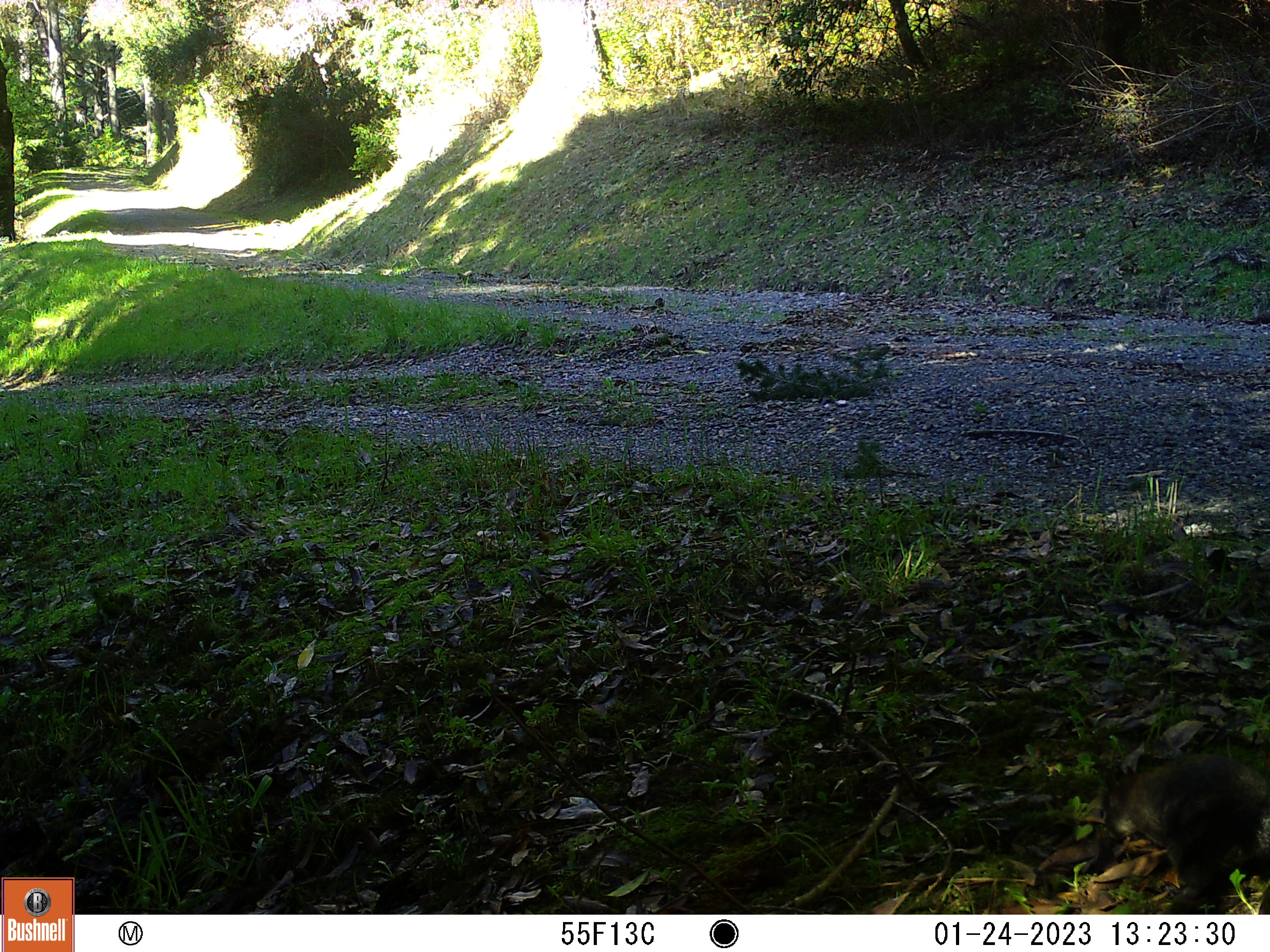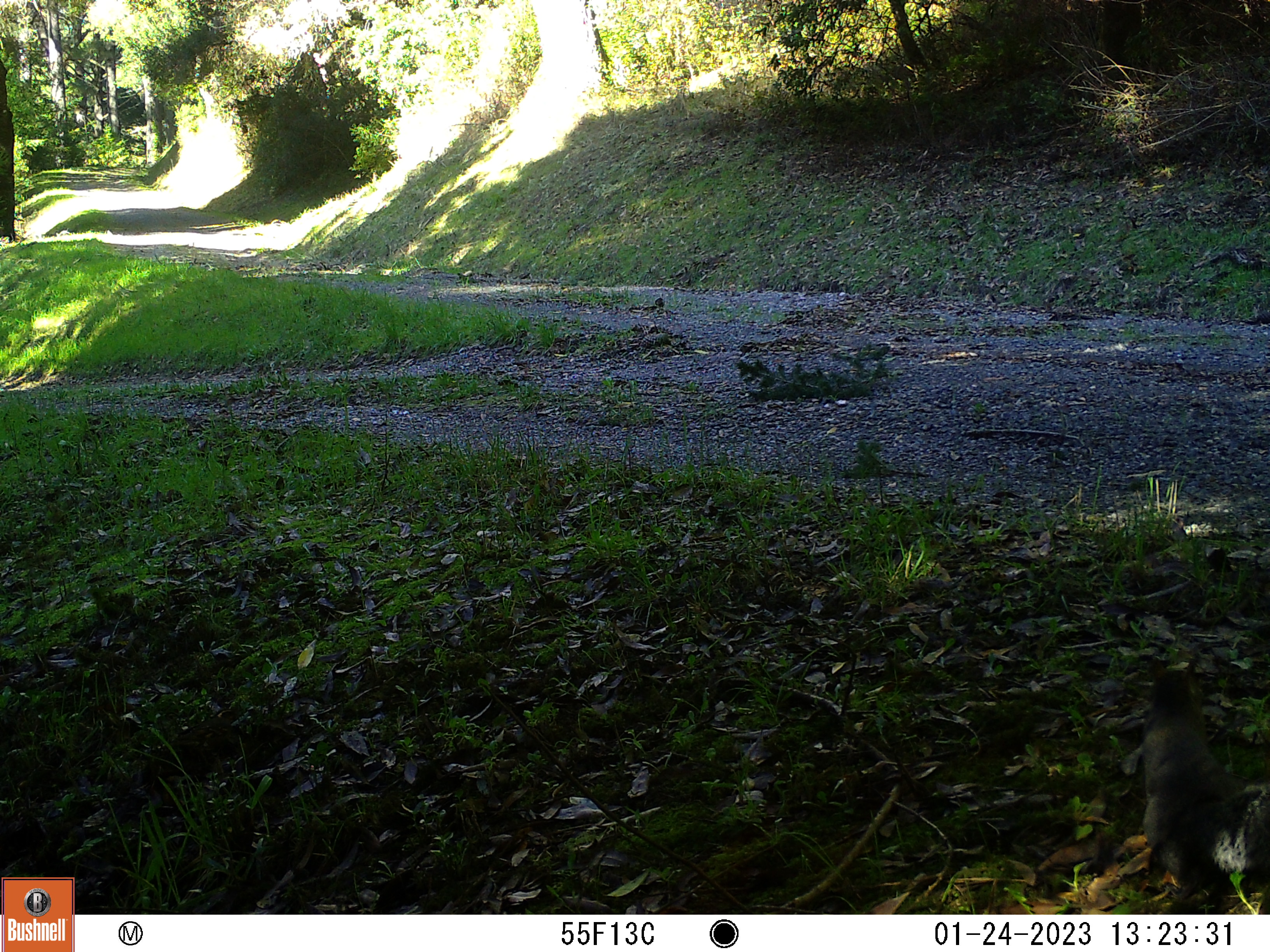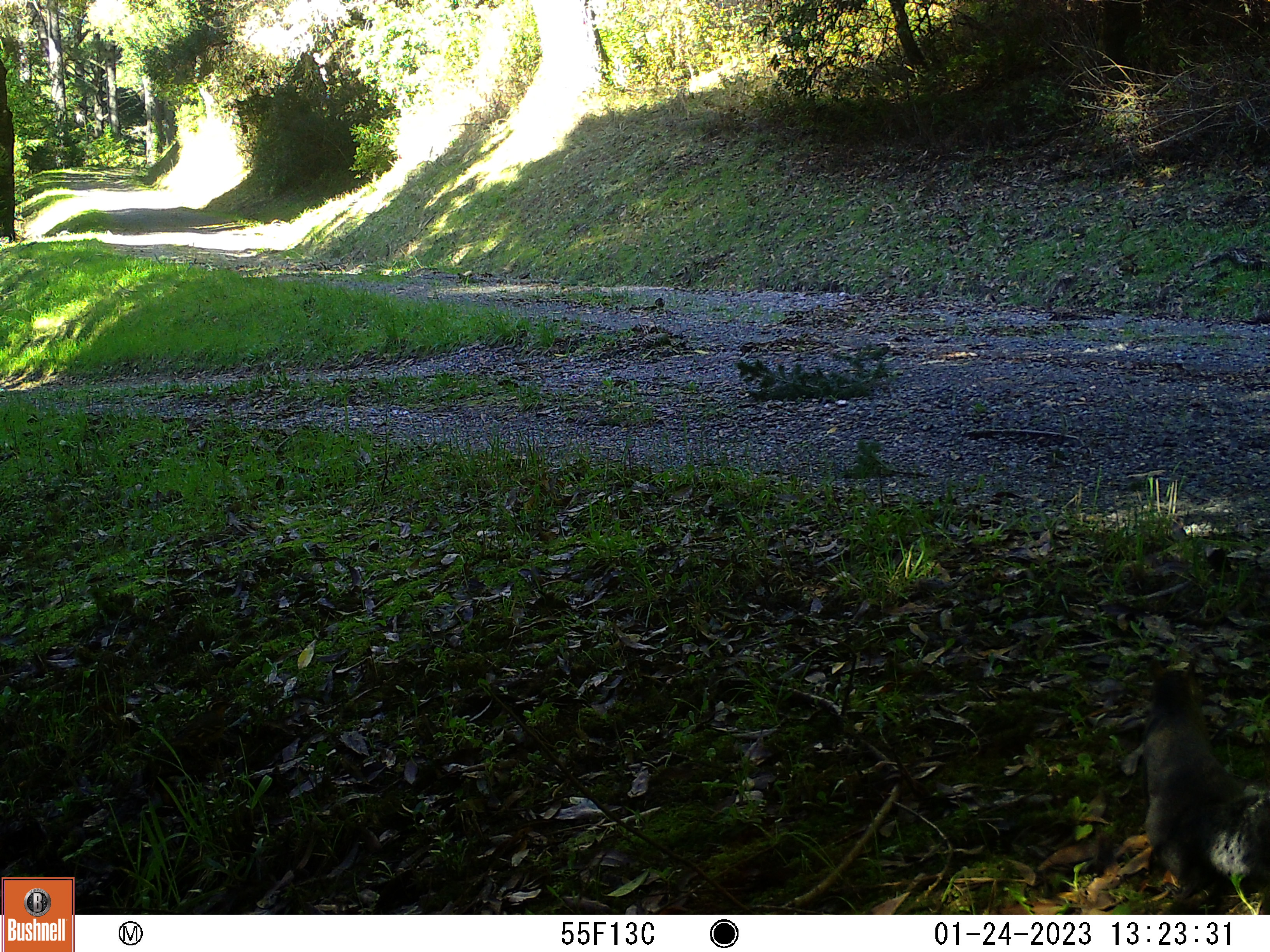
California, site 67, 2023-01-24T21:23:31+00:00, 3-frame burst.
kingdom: Animalia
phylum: Chordata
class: Mammalia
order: Rodentia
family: Sciuridae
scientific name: Sciuridae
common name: squirrel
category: unknown squirrel